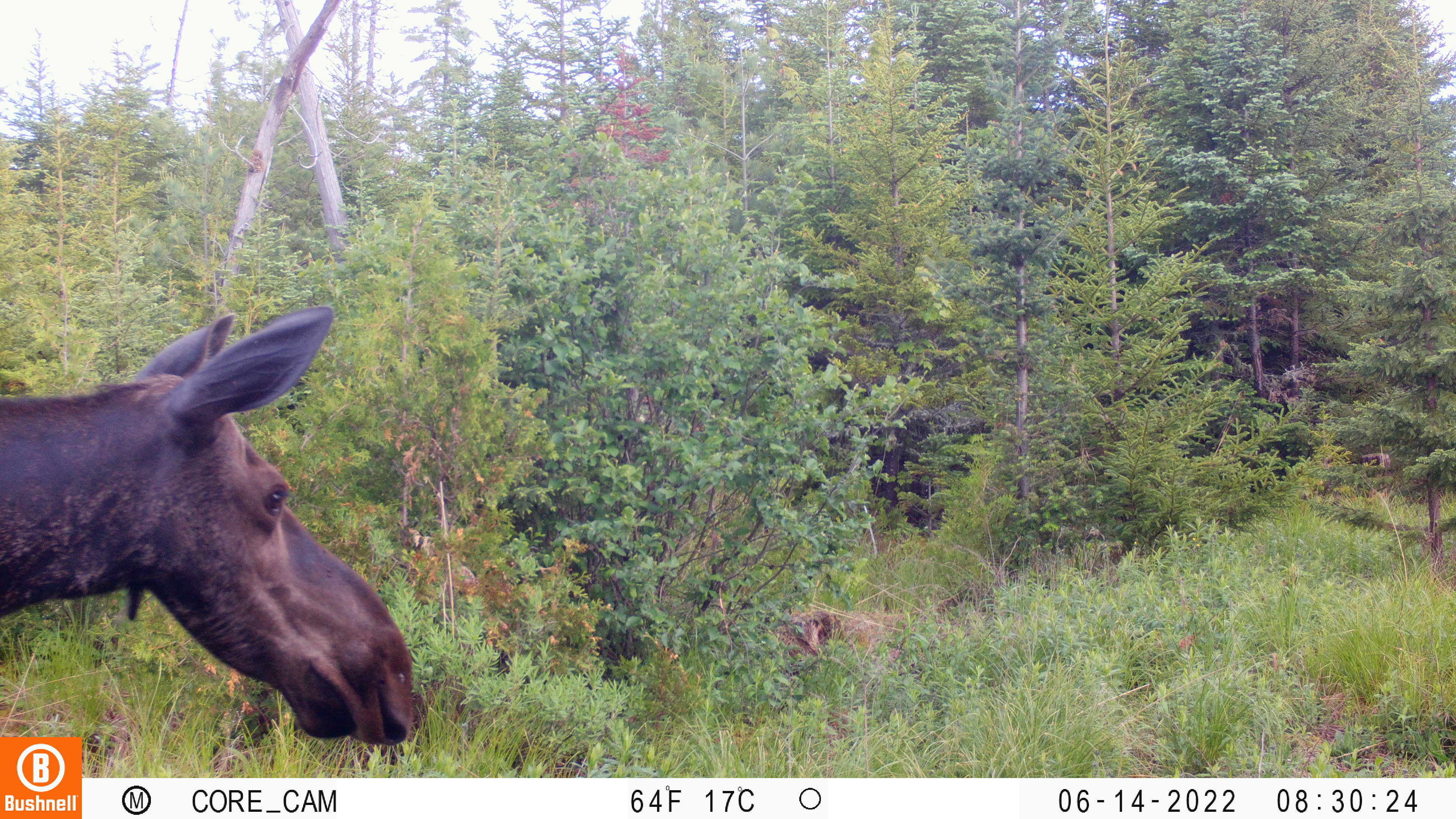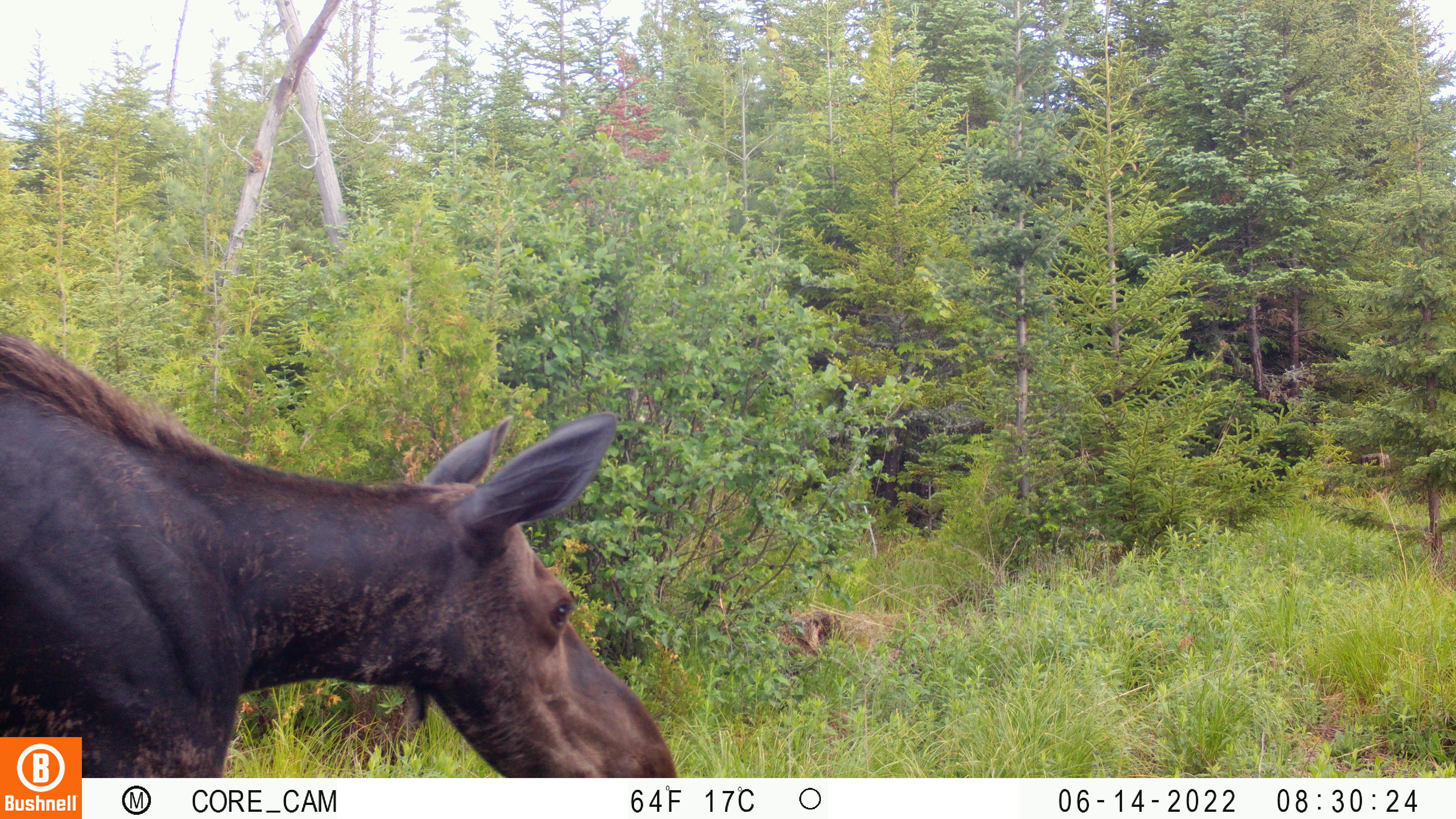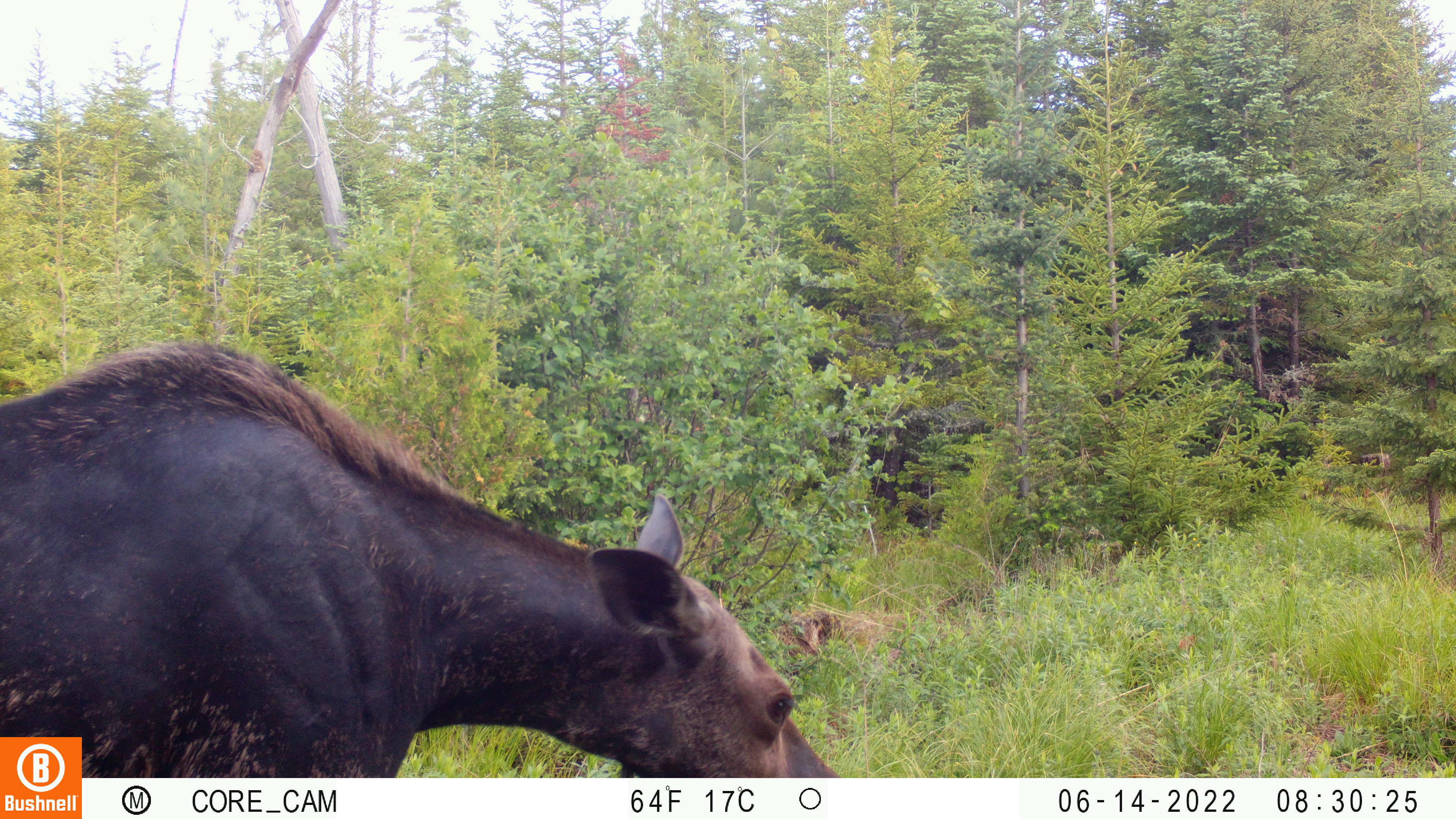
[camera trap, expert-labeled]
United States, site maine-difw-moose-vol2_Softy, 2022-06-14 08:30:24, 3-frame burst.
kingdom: Animalia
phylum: Chordata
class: Mammalia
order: Artiodactyla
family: Cervidae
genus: Alces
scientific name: Alces alces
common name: moose